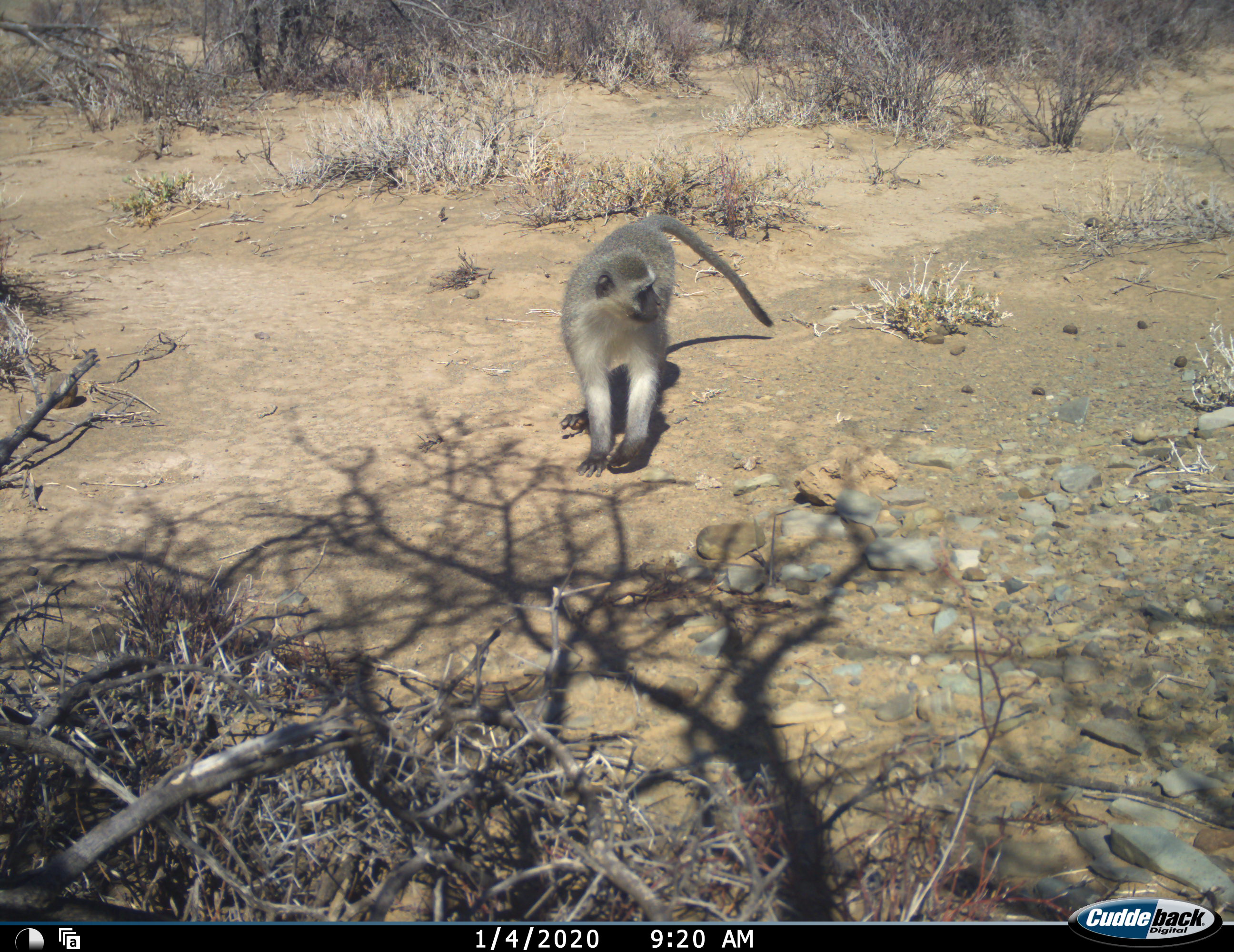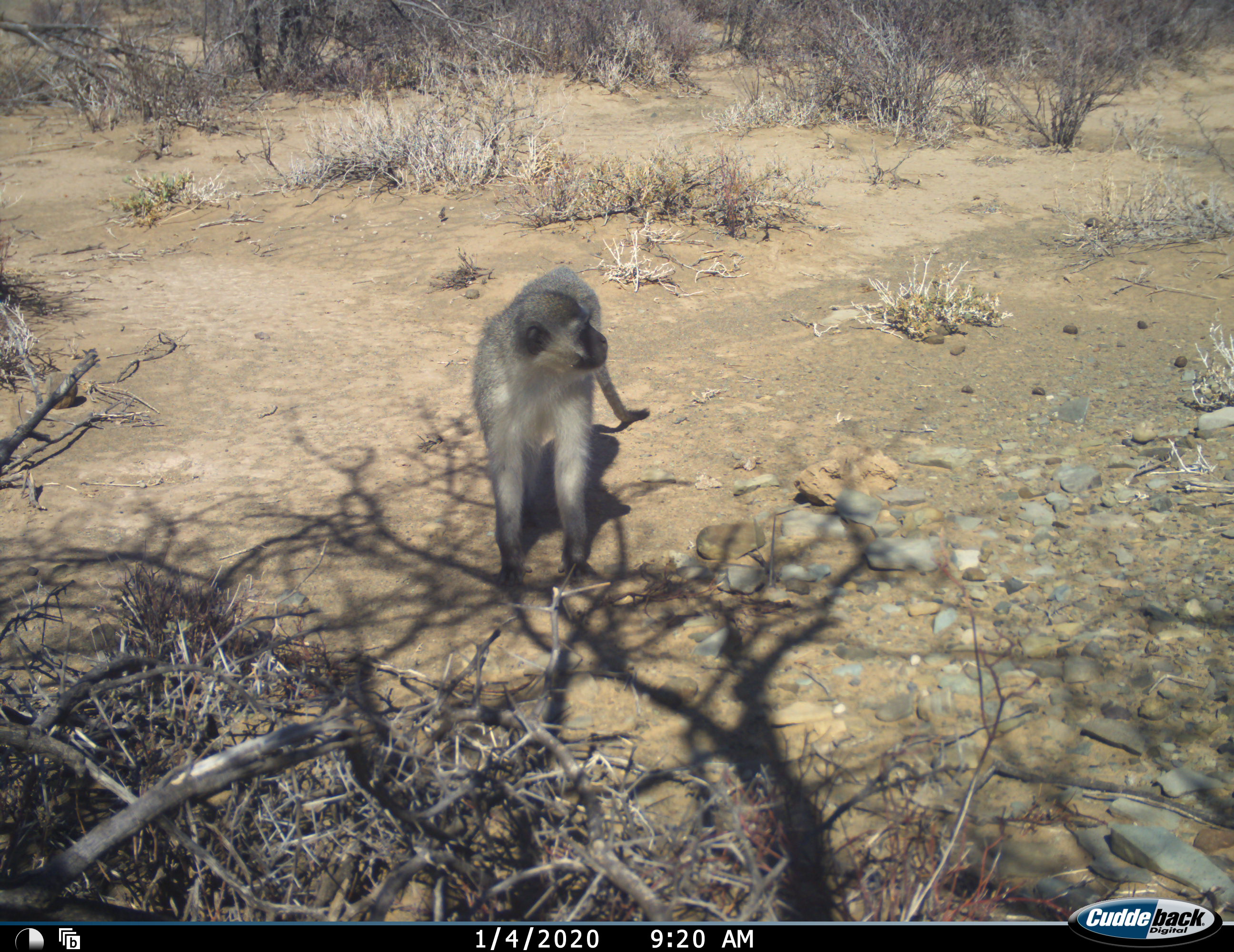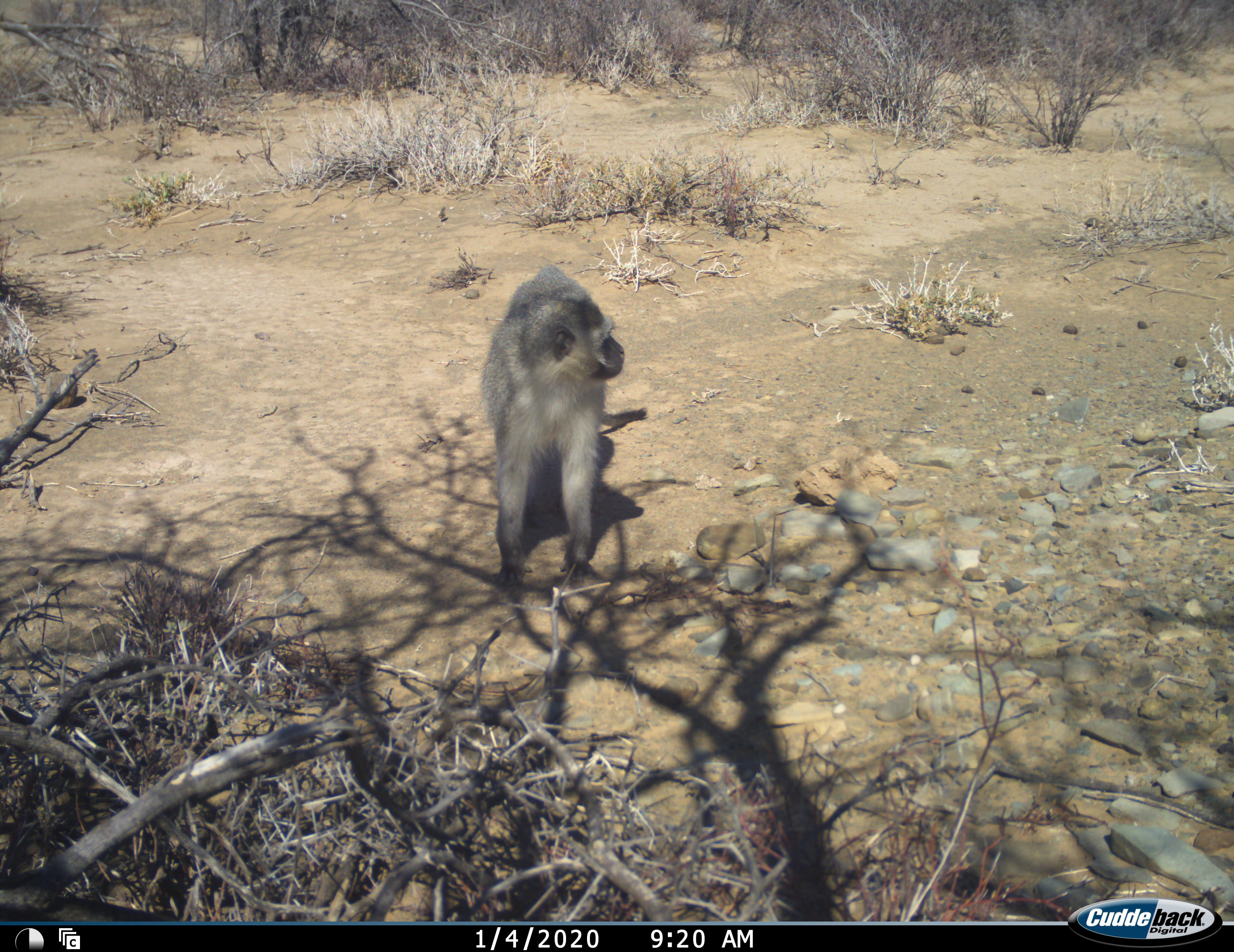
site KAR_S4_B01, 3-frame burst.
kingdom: Animalia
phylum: Chordata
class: Mammalia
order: Primates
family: Cercopithecidae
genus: Chlorocebus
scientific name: Chlorocebus pygerythrus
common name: vervet monkey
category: monkeyvervet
Monkeyvervet (vervet monkey) (Chlorocebus pygerythrus), count 1. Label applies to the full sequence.